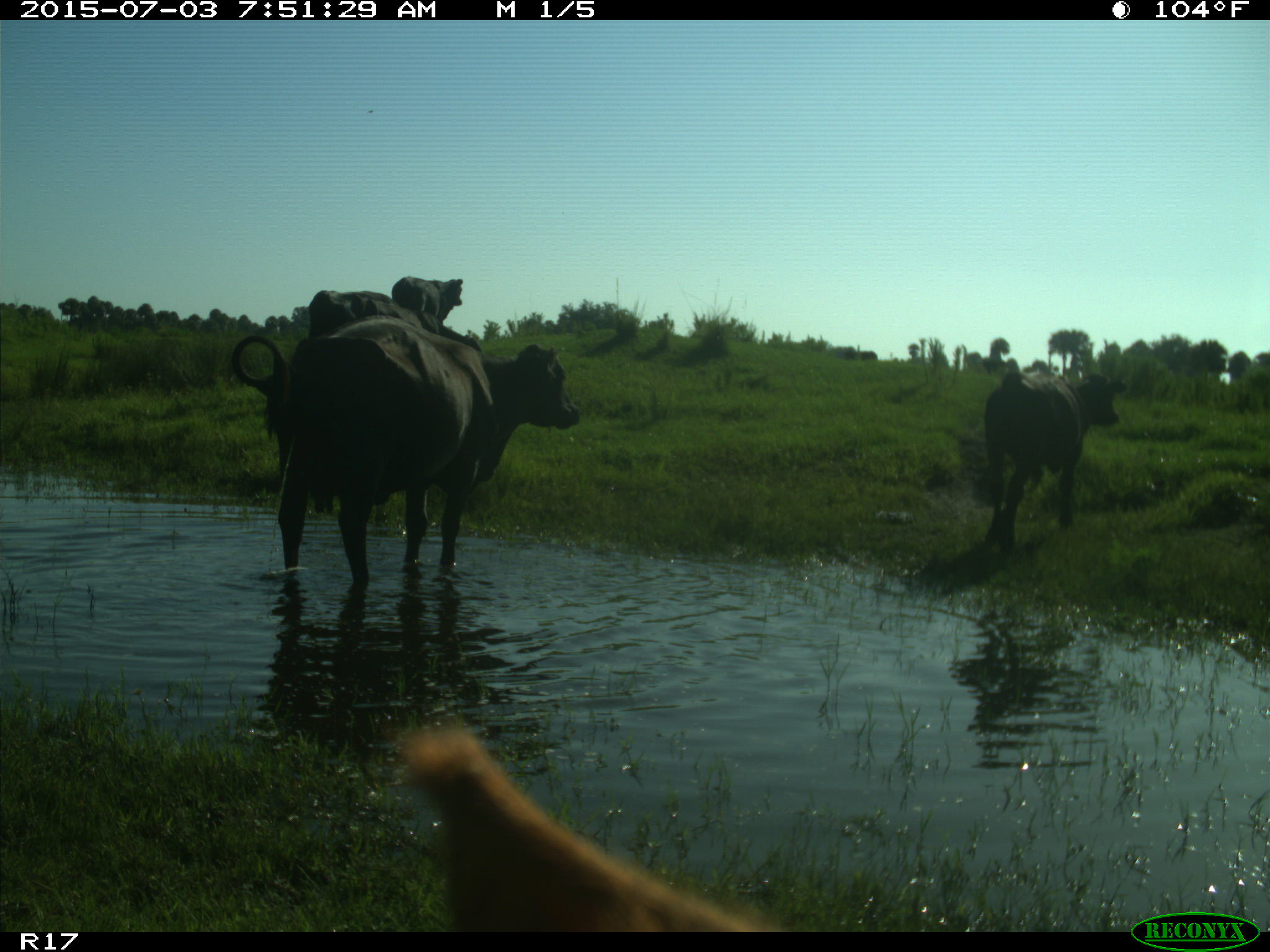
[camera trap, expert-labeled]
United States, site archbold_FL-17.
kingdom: Animalia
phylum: Chordata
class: Mammalia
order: Artiodactyla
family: Bovidae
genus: Bos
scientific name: Bos taurus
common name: domestic cow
Bos taurus (domestic cow).